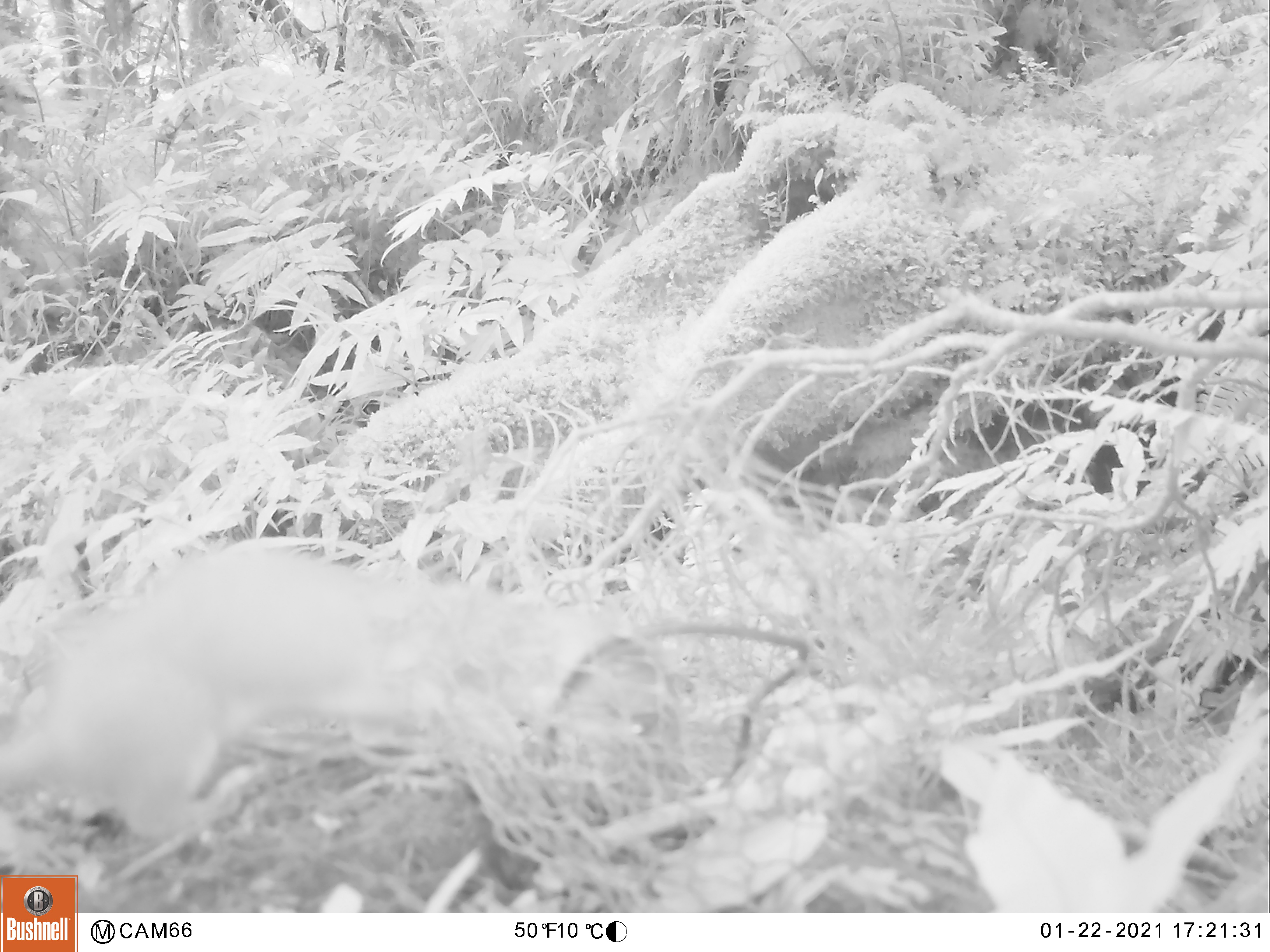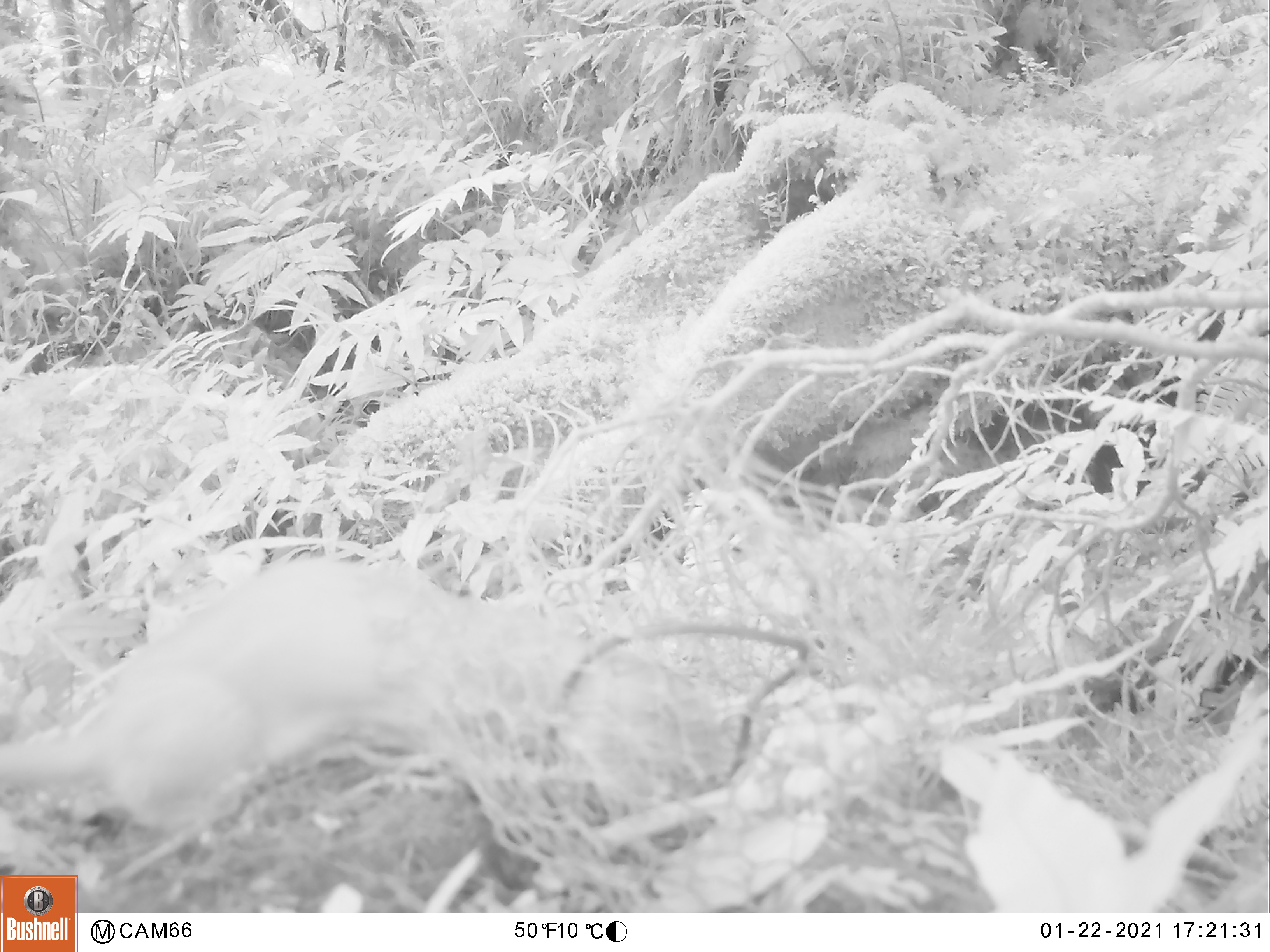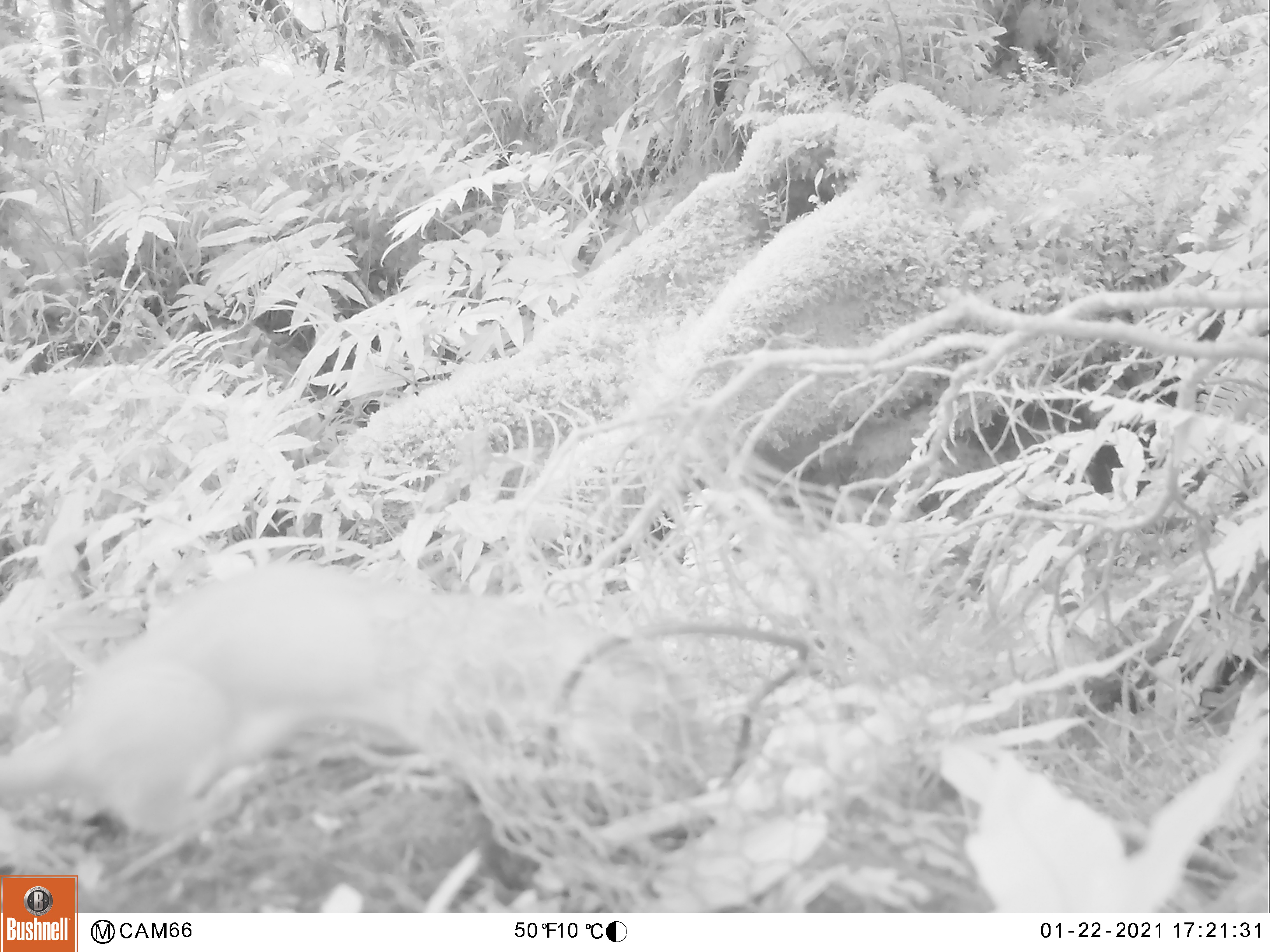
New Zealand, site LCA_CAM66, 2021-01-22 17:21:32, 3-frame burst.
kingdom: Animalia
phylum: Chordata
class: Mammalia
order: Carnivora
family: Mustelidae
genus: Mustela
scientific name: Mustela erminea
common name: stoat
Stoat (Mustela erminea).